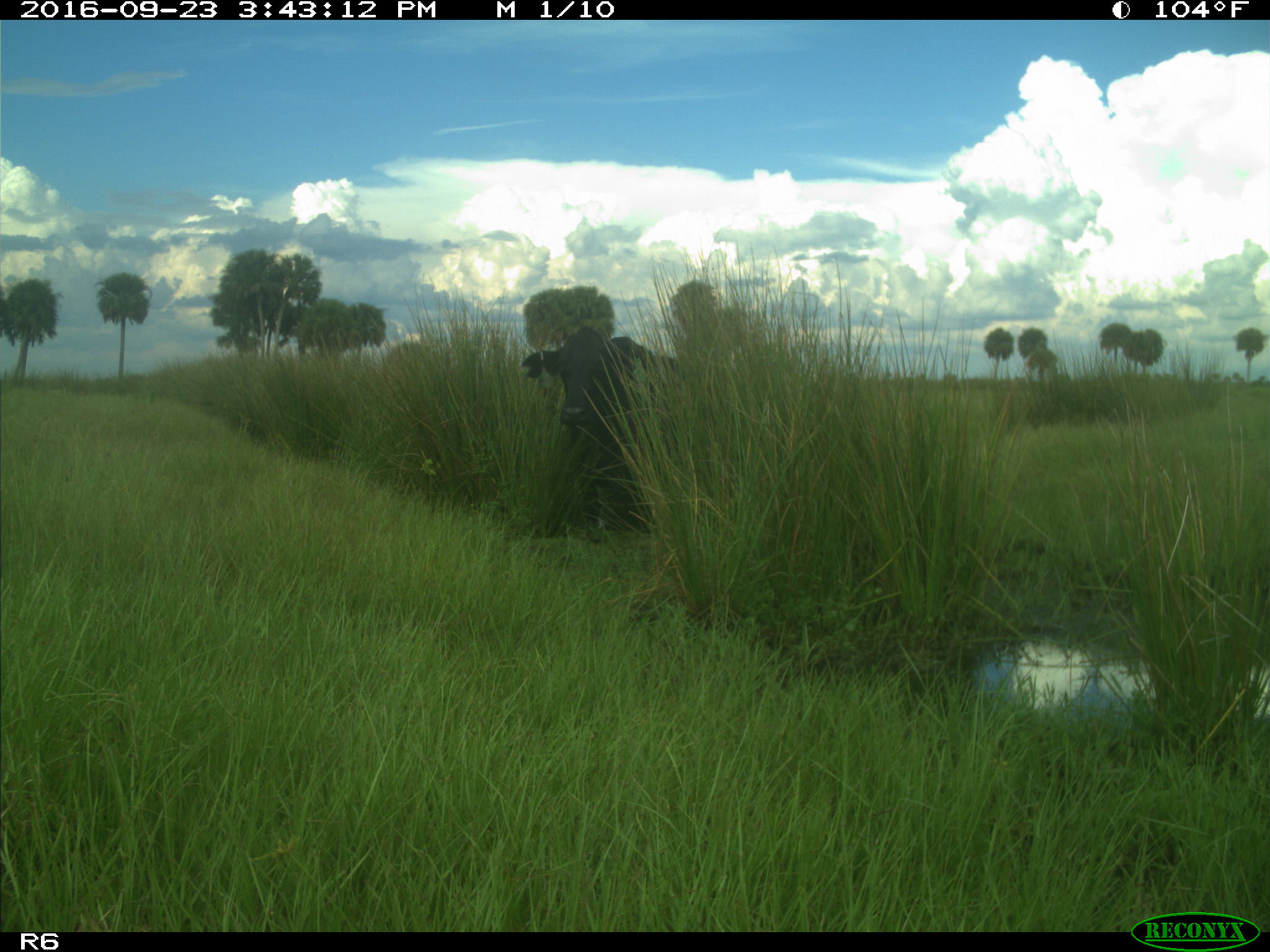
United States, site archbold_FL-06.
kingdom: Animalia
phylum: Chordata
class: Mammalia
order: Artiodactyla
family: Bovidae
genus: Bos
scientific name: Bos taurus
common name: domestic cow